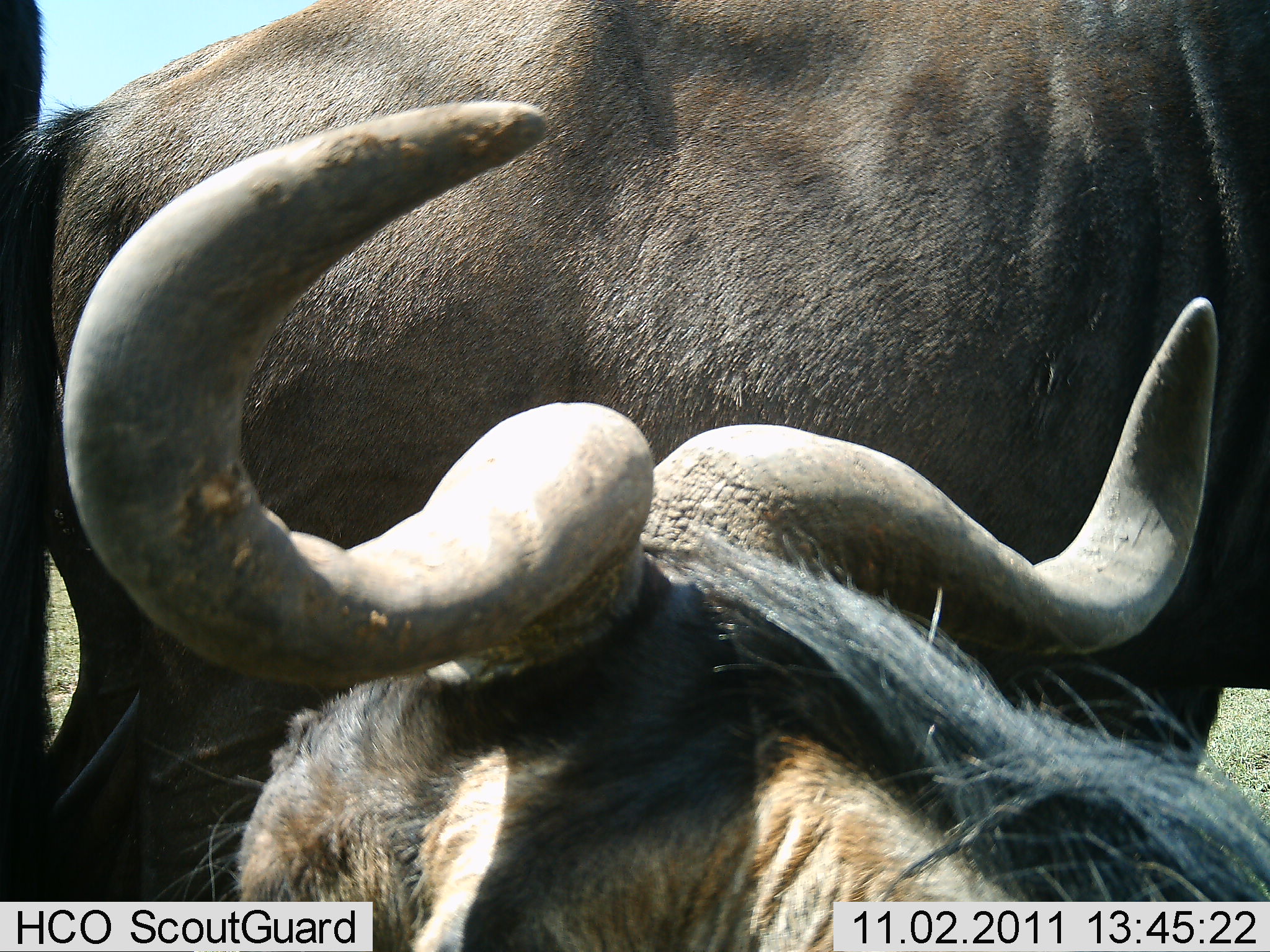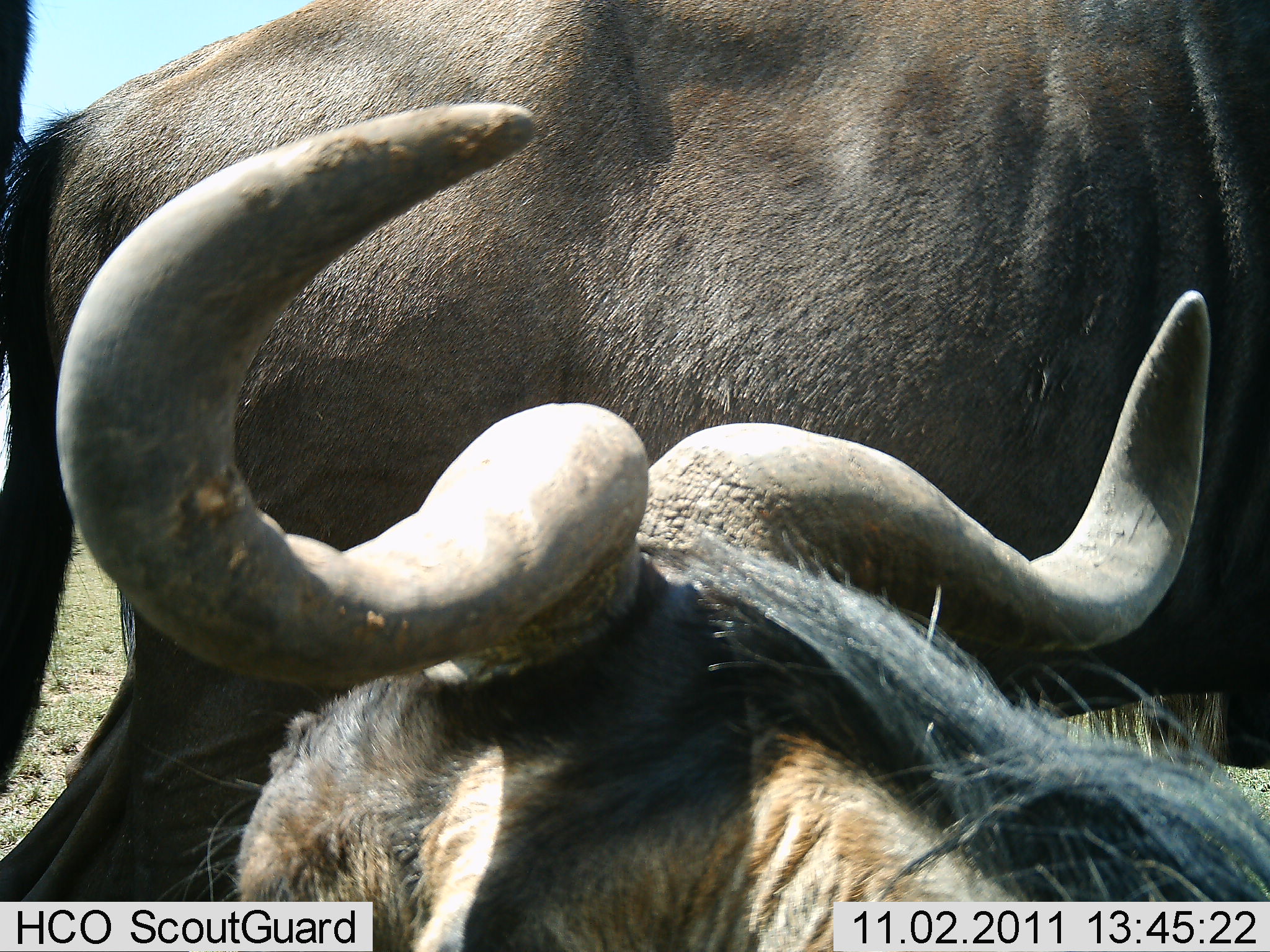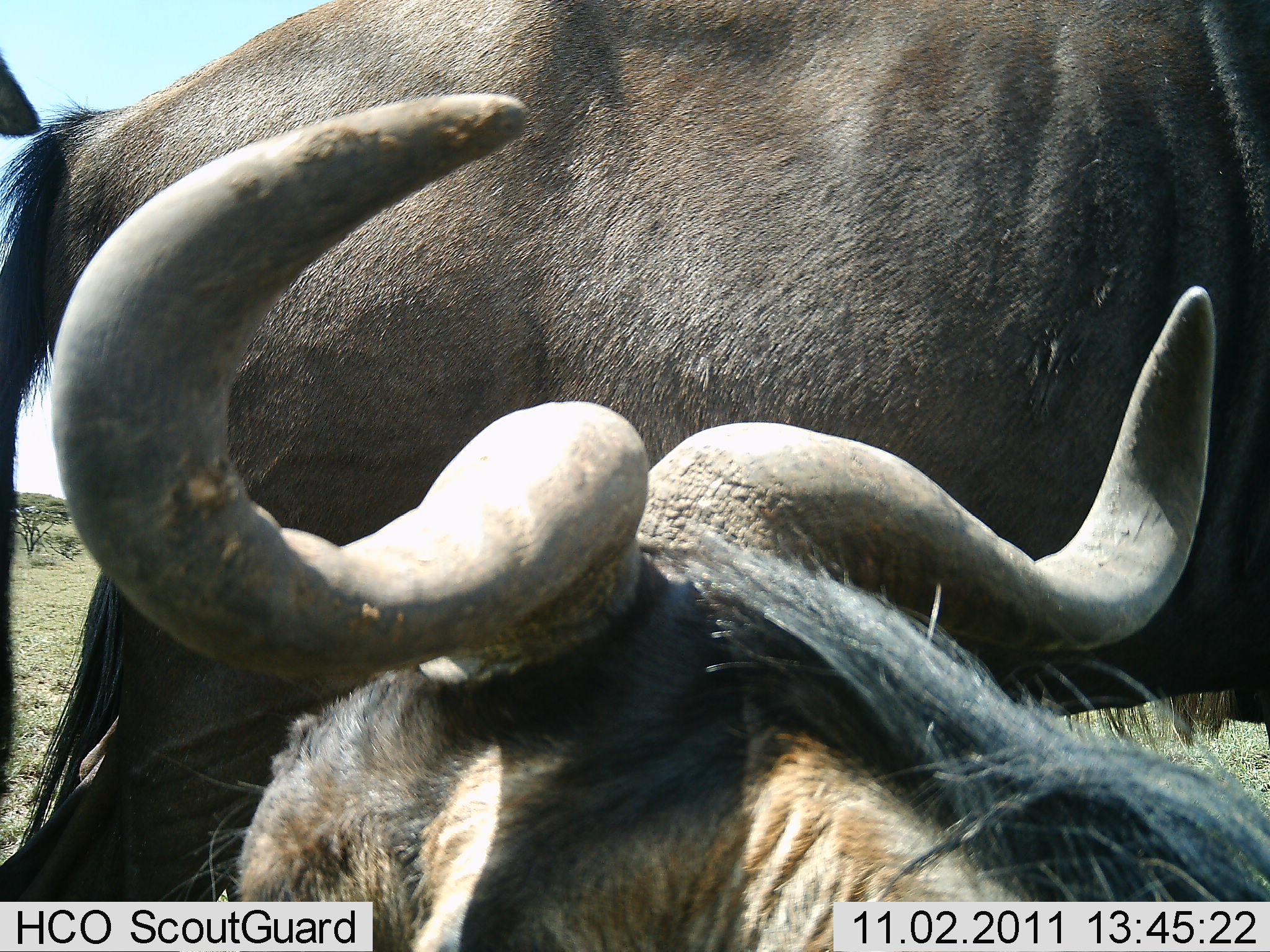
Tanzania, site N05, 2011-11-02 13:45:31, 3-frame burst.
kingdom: Animalia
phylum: Chordata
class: Mammalia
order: Artiodactyla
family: Bovidae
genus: Connochaetes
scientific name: Connochaetes taurinus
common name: blue wildebeest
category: wildebeest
Wildebeest (blue wildebeest) (Connochaetes taurinus), count 3. Behavior (volunteer vote fractions): standing 79%, resting 64%, moving 7%, interacting 0%. Young present (vote fraction): 0%. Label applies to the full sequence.